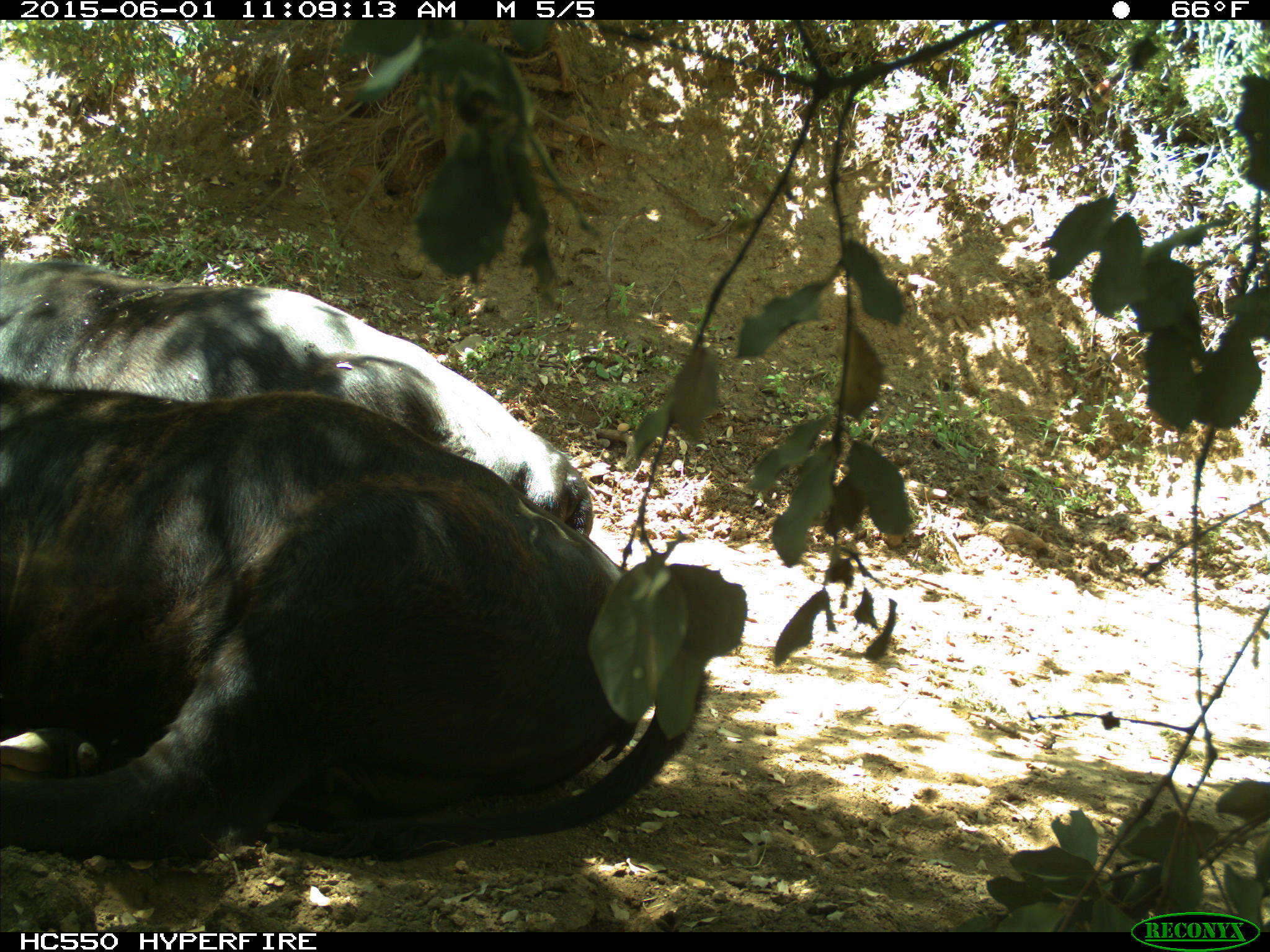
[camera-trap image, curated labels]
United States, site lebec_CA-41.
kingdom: Animalia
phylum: Chordata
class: Mammalia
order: Artiodactyla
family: Bovidae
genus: Bos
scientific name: Bos taurus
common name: domestic cow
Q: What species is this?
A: Bos taurus (domestic cow).